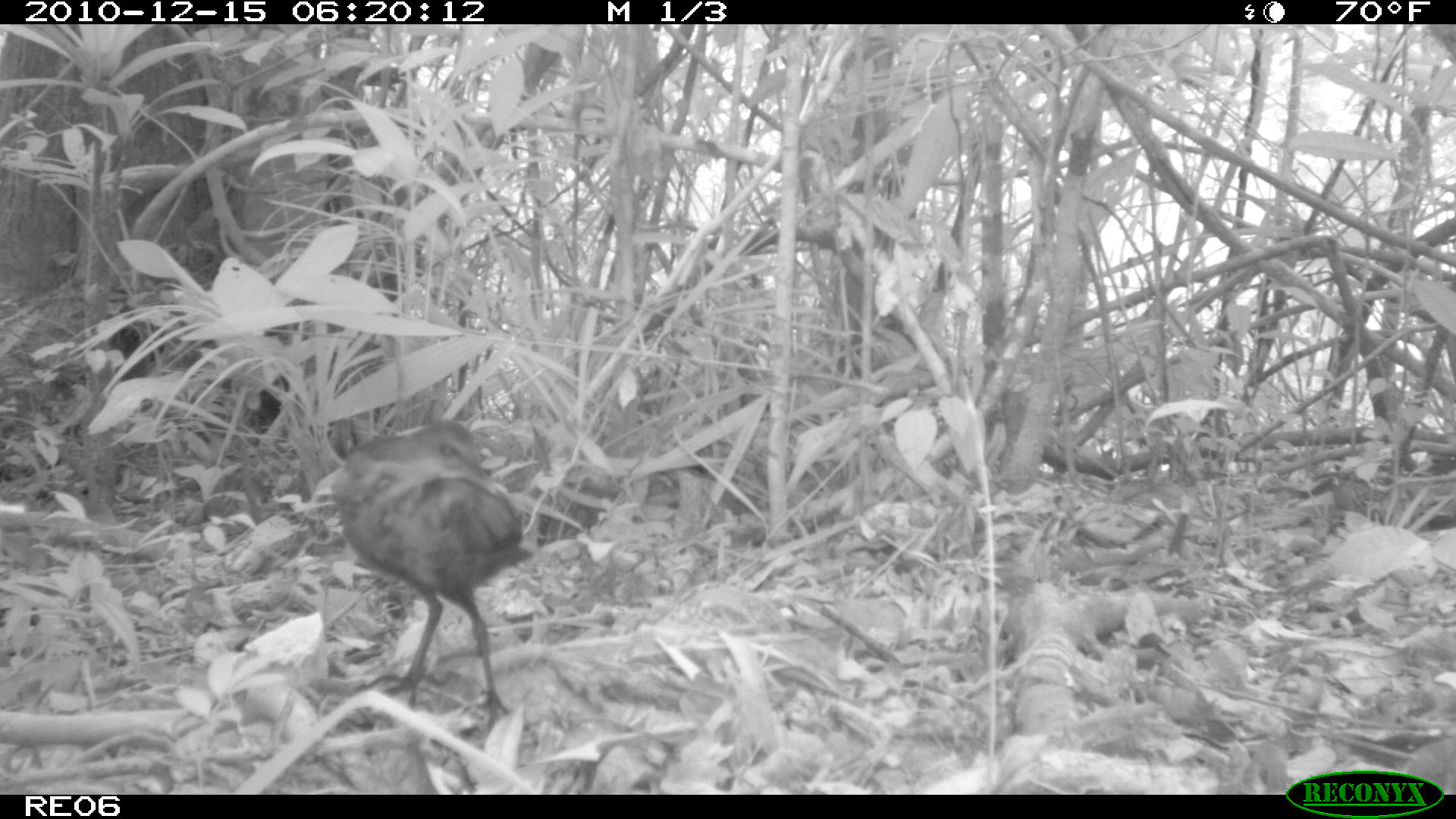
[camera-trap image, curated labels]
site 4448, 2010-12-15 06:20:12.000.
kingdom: Animalia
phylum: Chordata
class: Aves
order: Gruiformes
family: Sarothruridae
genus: Mentocrex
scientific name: Mentocrex kioloides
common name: madagascar wood rail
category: canirallus kioloides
Canirallus kioloides (madagascar wood rail) (Mentocrex kioloides), count 1.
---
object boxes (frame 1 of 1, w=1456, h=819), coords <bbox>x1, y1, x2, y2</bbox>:
canirallus kioloides: <bbox>325, 411, 525, 733</bbox>